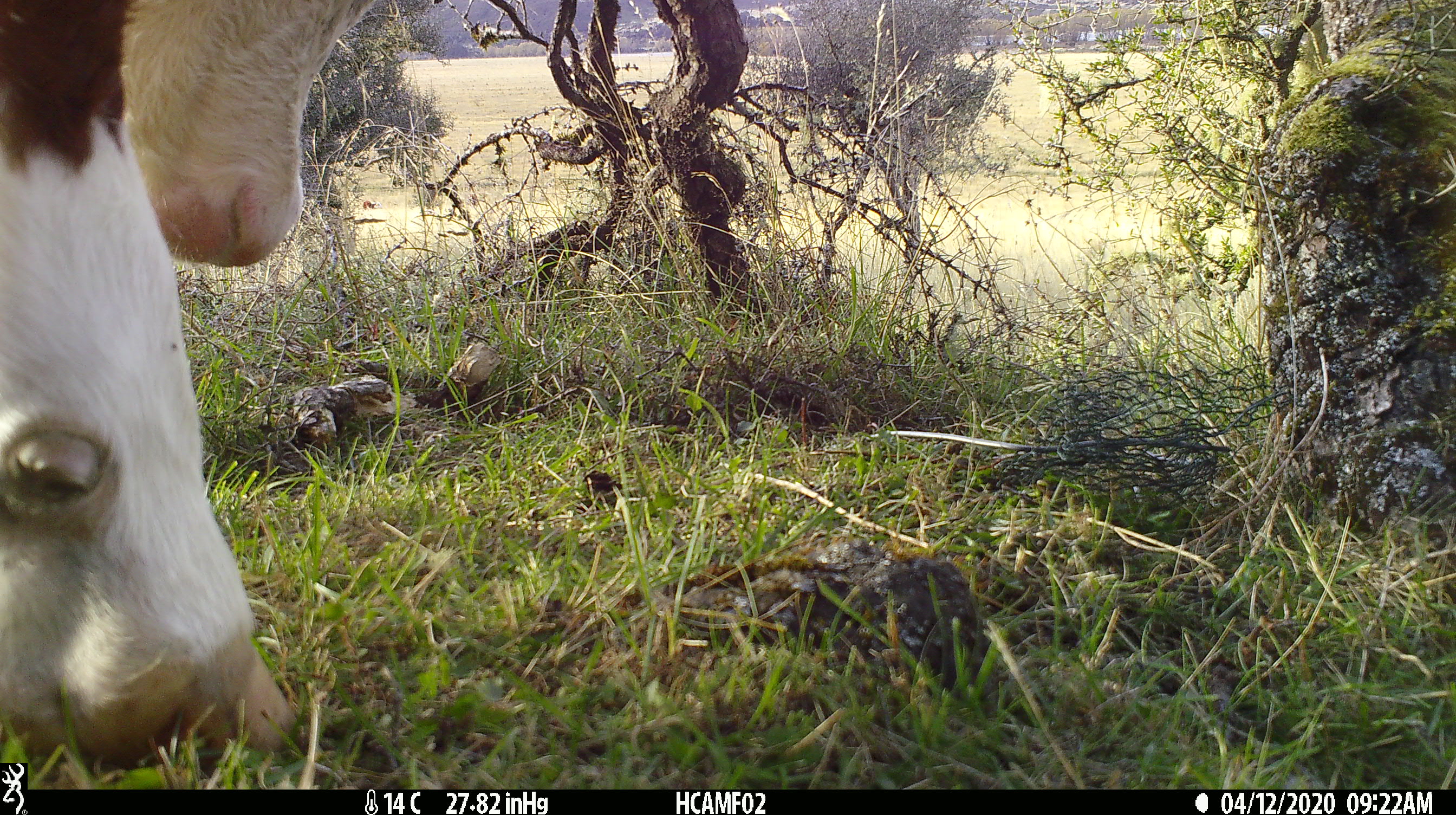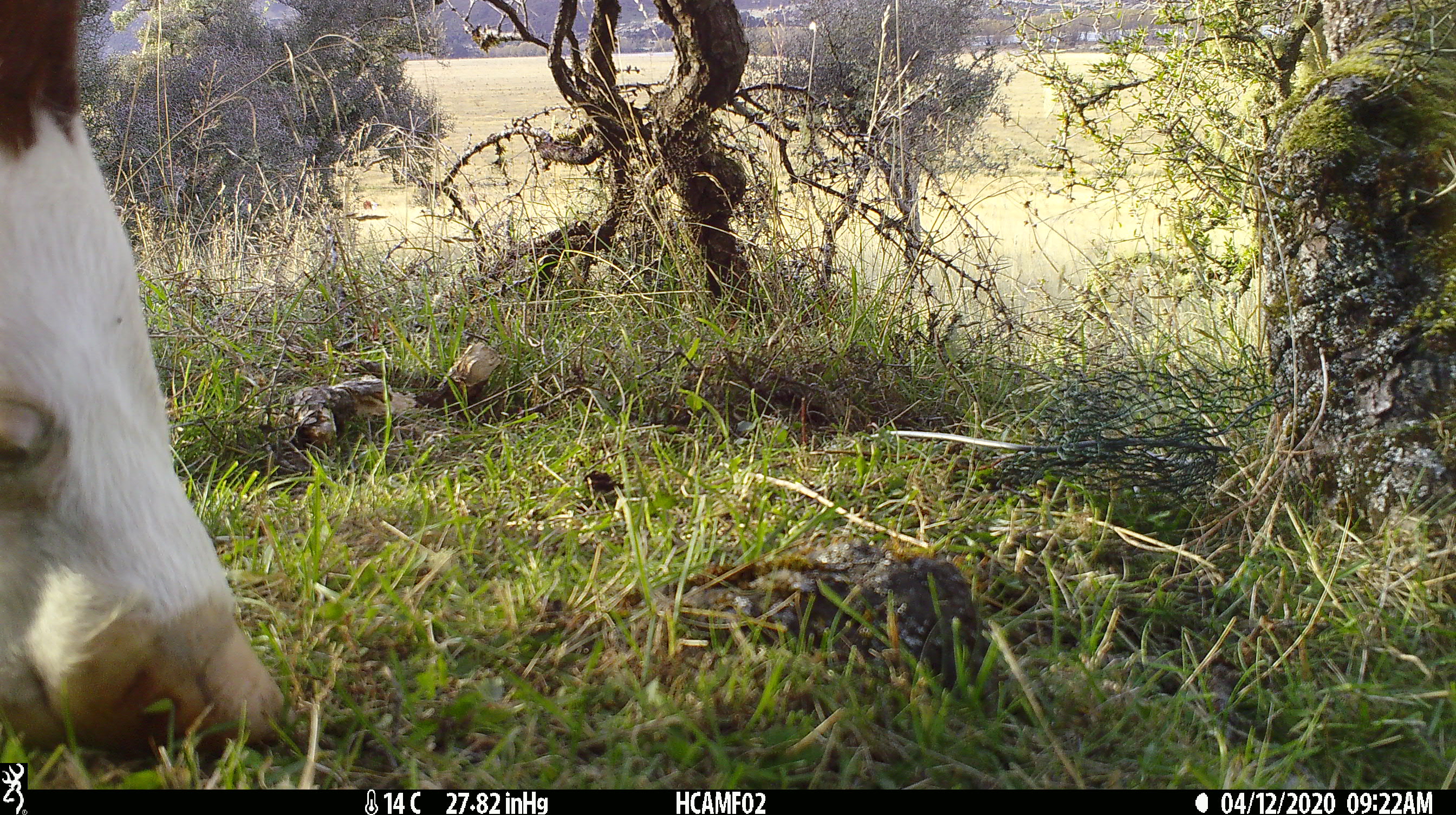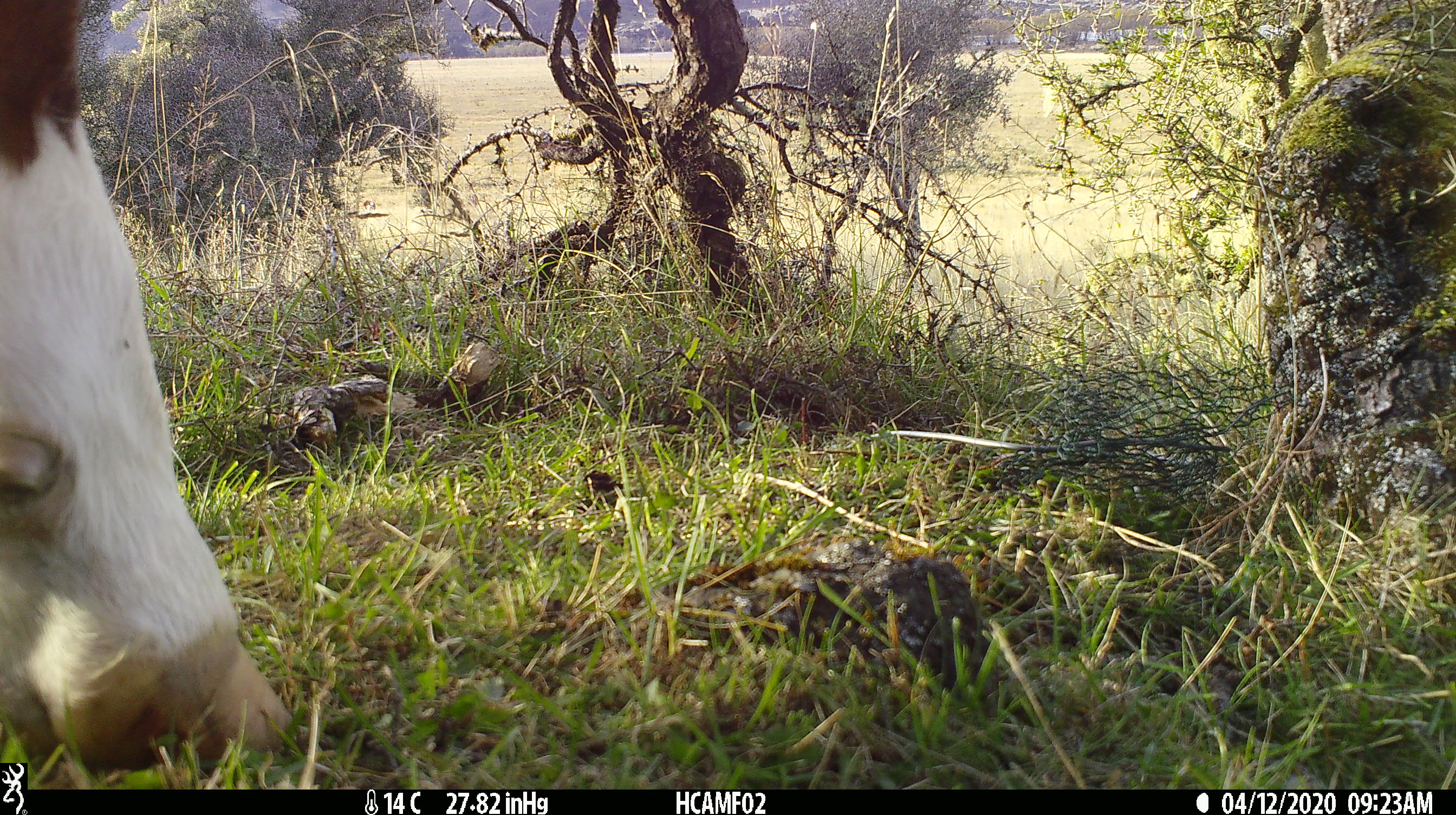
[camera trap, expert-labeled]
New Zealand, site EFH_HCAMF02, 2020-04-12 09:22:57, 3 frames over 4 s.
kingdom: Animalia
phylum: Chordata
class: Mammalia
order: Artiodactyla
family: Bovidae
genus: Bos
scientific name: Bos taurus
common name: domestic cow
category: cow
Cow (domestic cow) (Bos taurus).